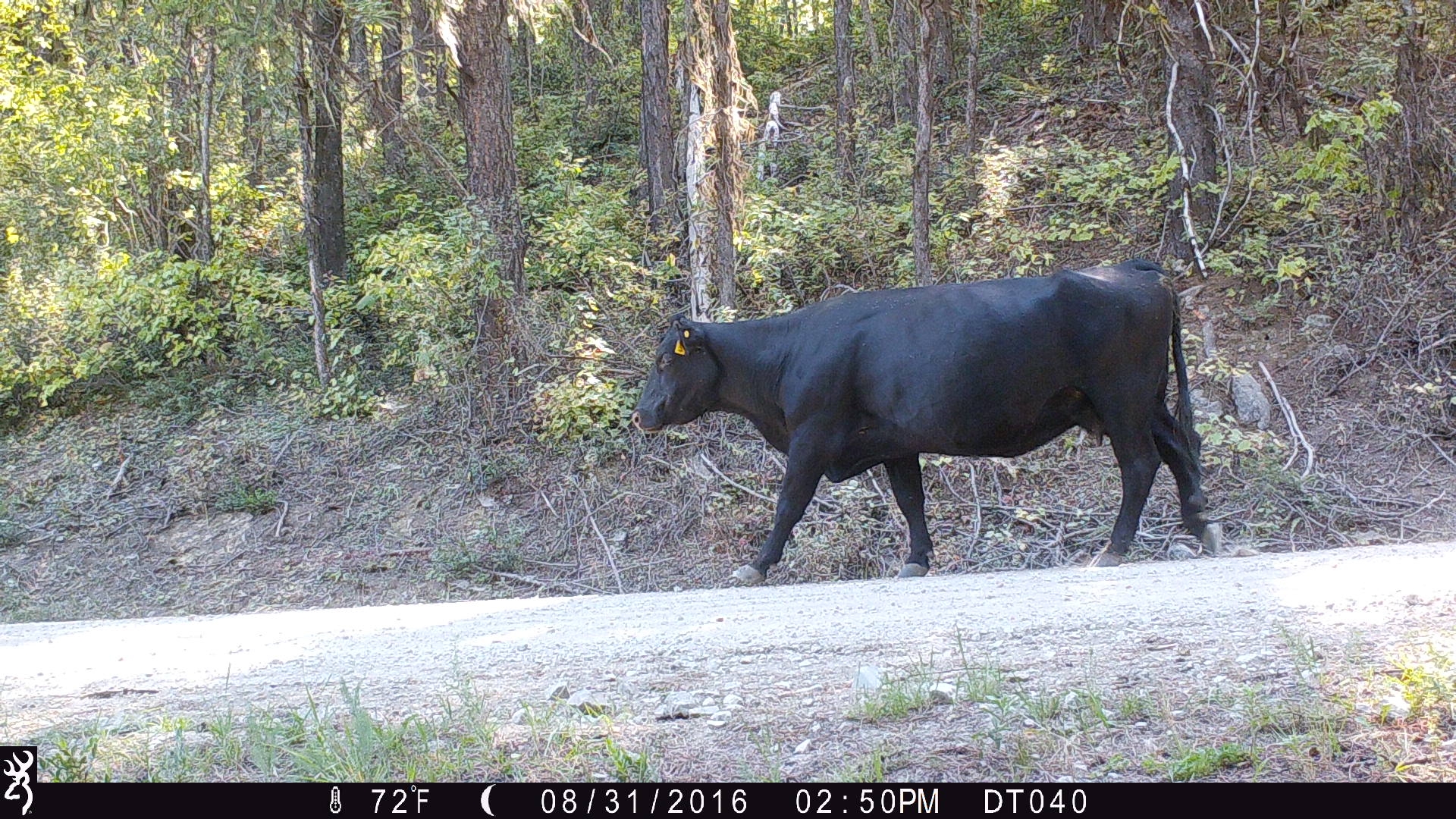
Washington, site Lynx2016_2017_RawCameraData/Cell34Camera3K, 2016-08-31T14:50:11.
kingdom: Animalia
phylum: Chordata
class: Mammalia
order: Artiodactyla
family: Bovidae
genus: Bos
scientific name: Bos taurus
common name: domestic cattle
Domestic cattle (Bos taurus). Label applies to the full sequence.